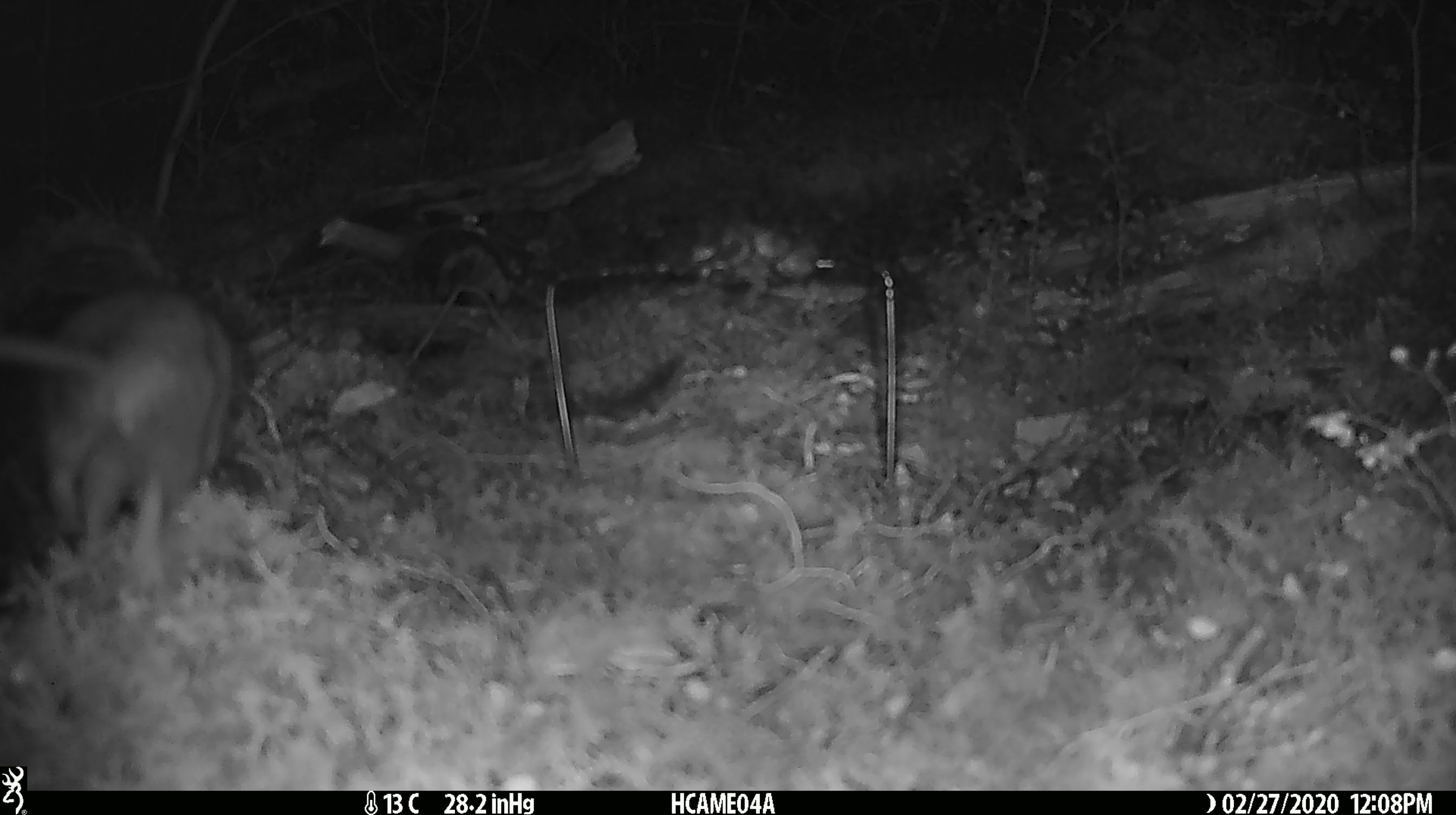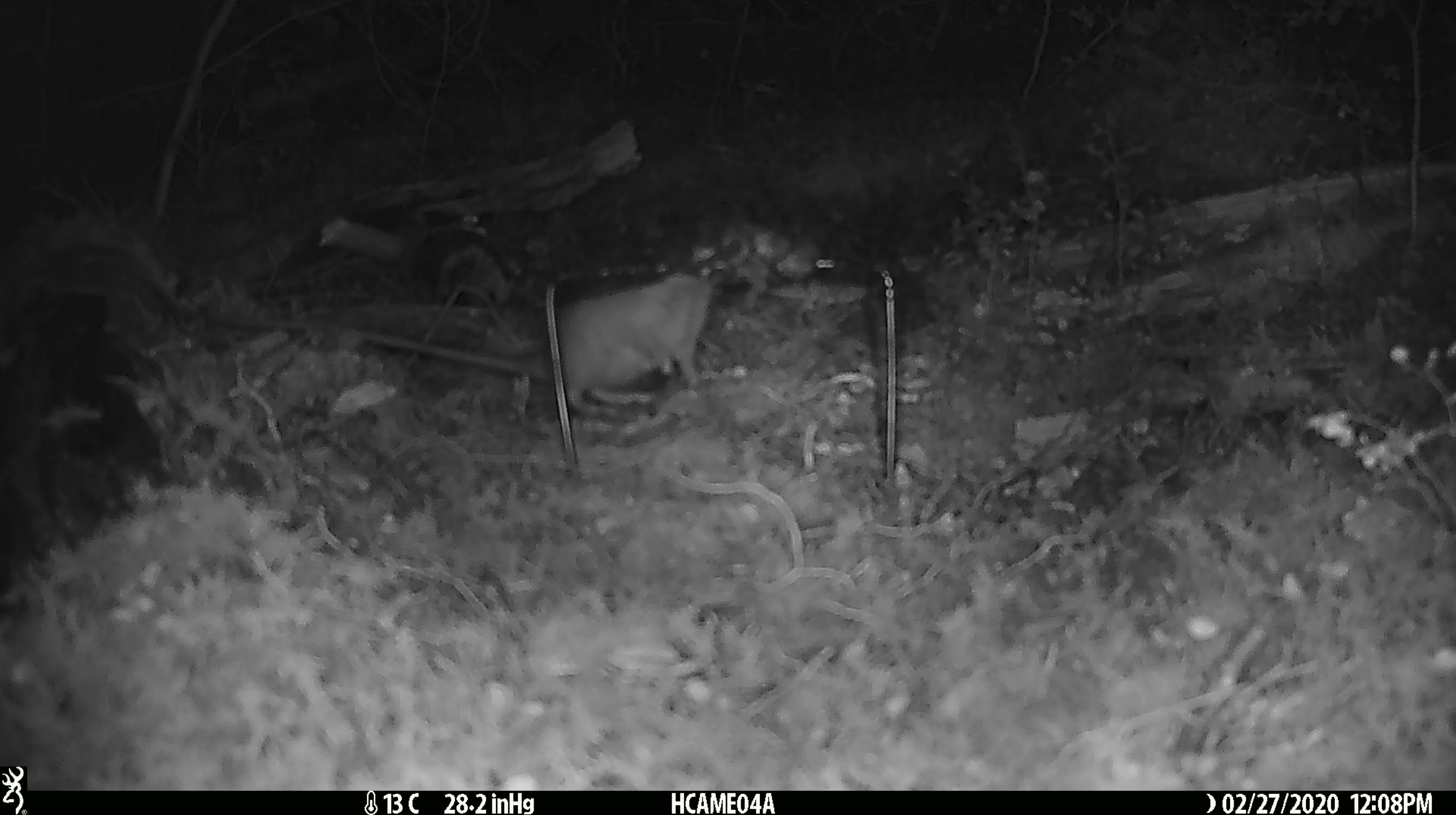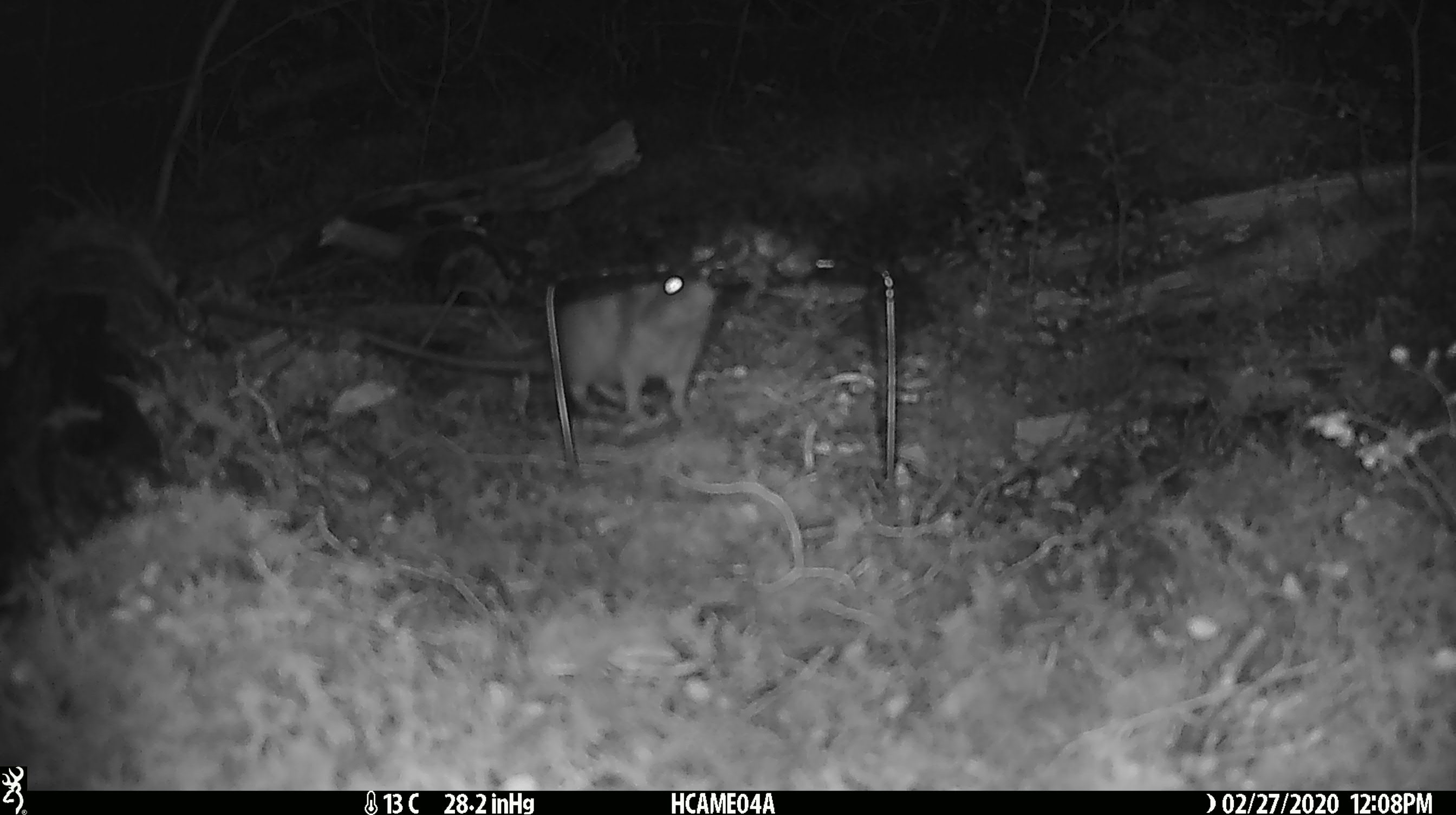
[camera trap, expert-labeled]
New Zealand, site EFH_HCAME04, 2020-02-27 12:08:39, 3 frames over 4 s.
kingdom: Animalia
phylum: Chordata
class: Mammalia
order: Rodentia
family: Muridae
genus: Rattus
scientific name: Rattus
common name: rat